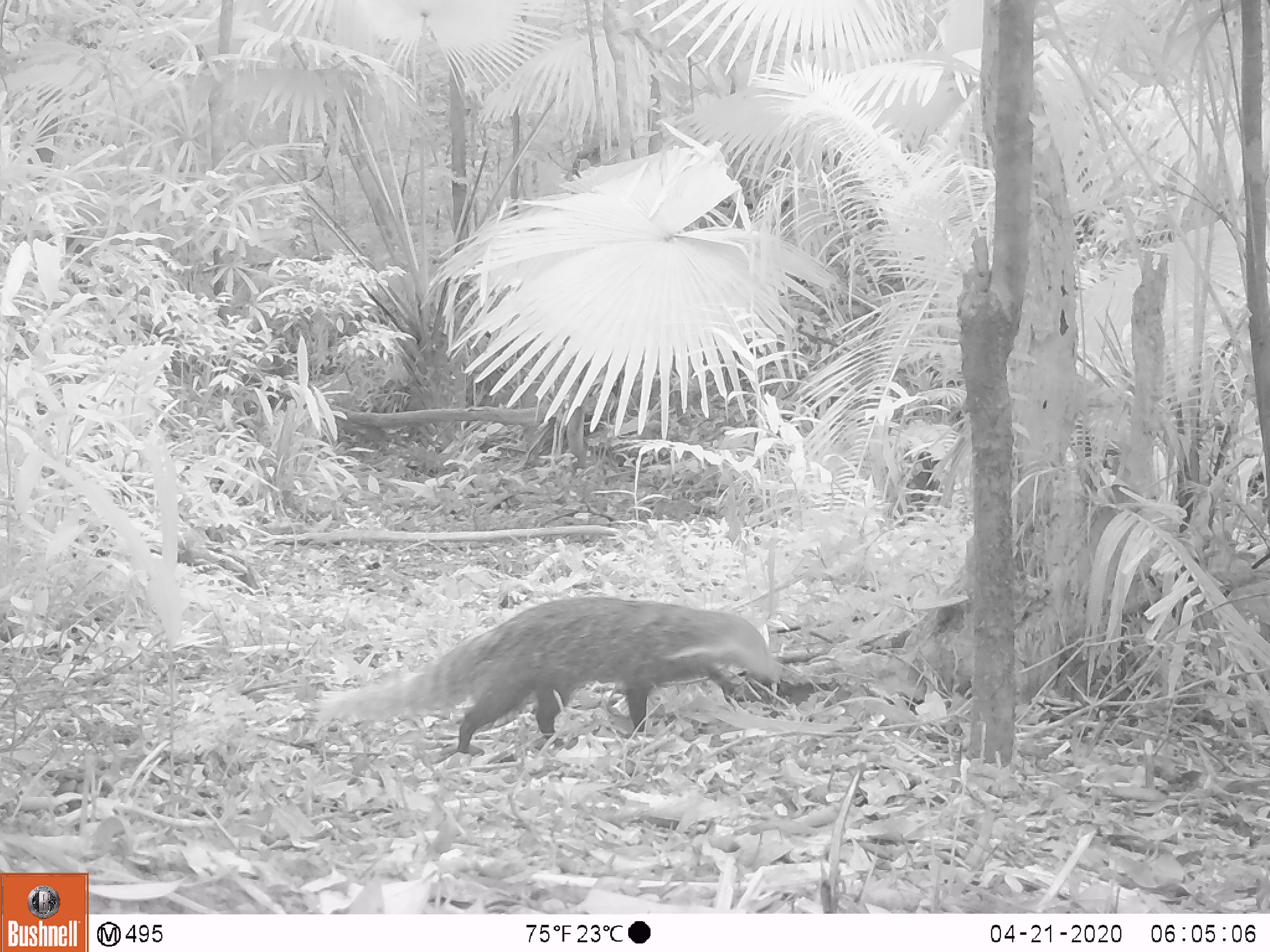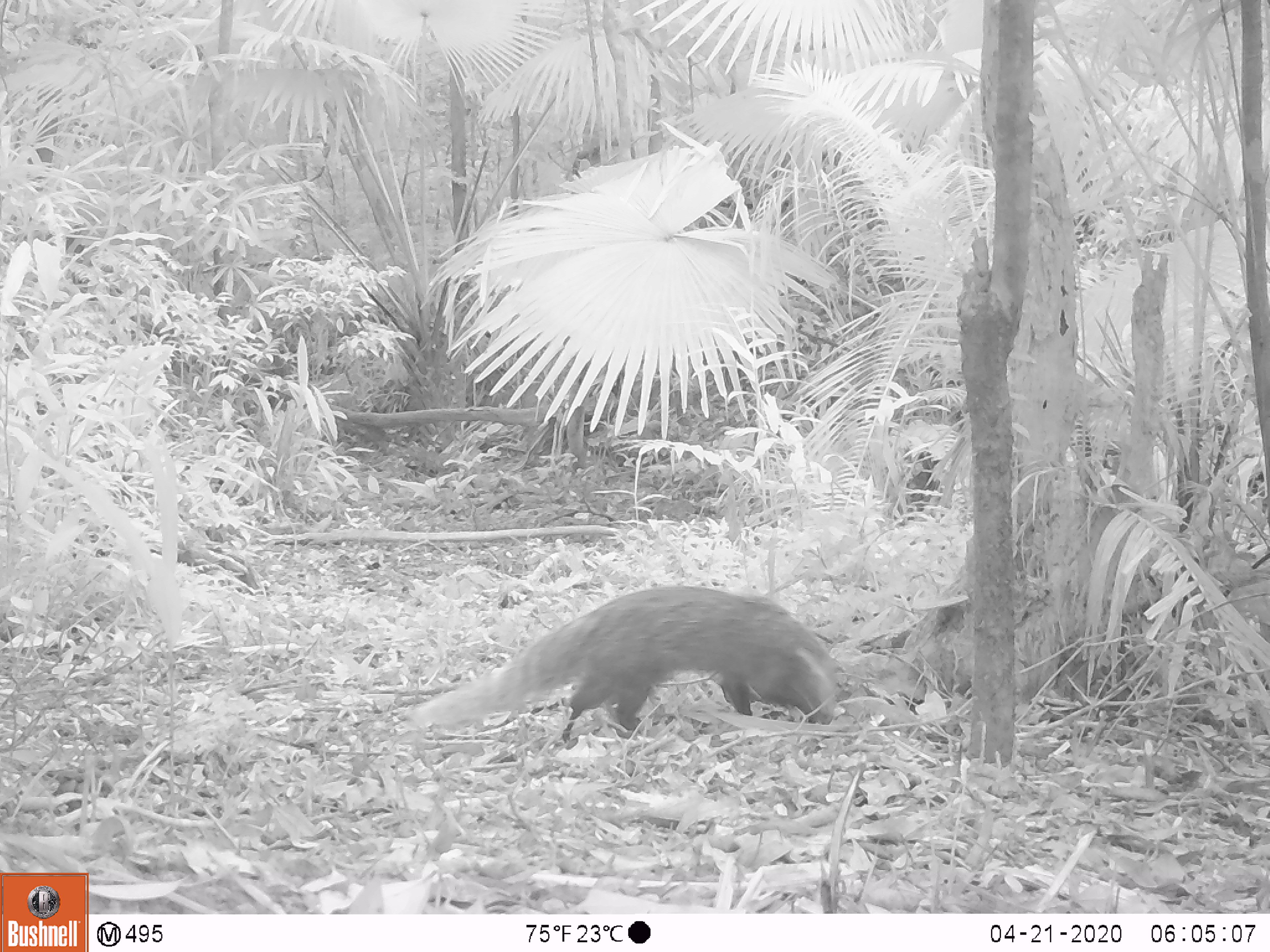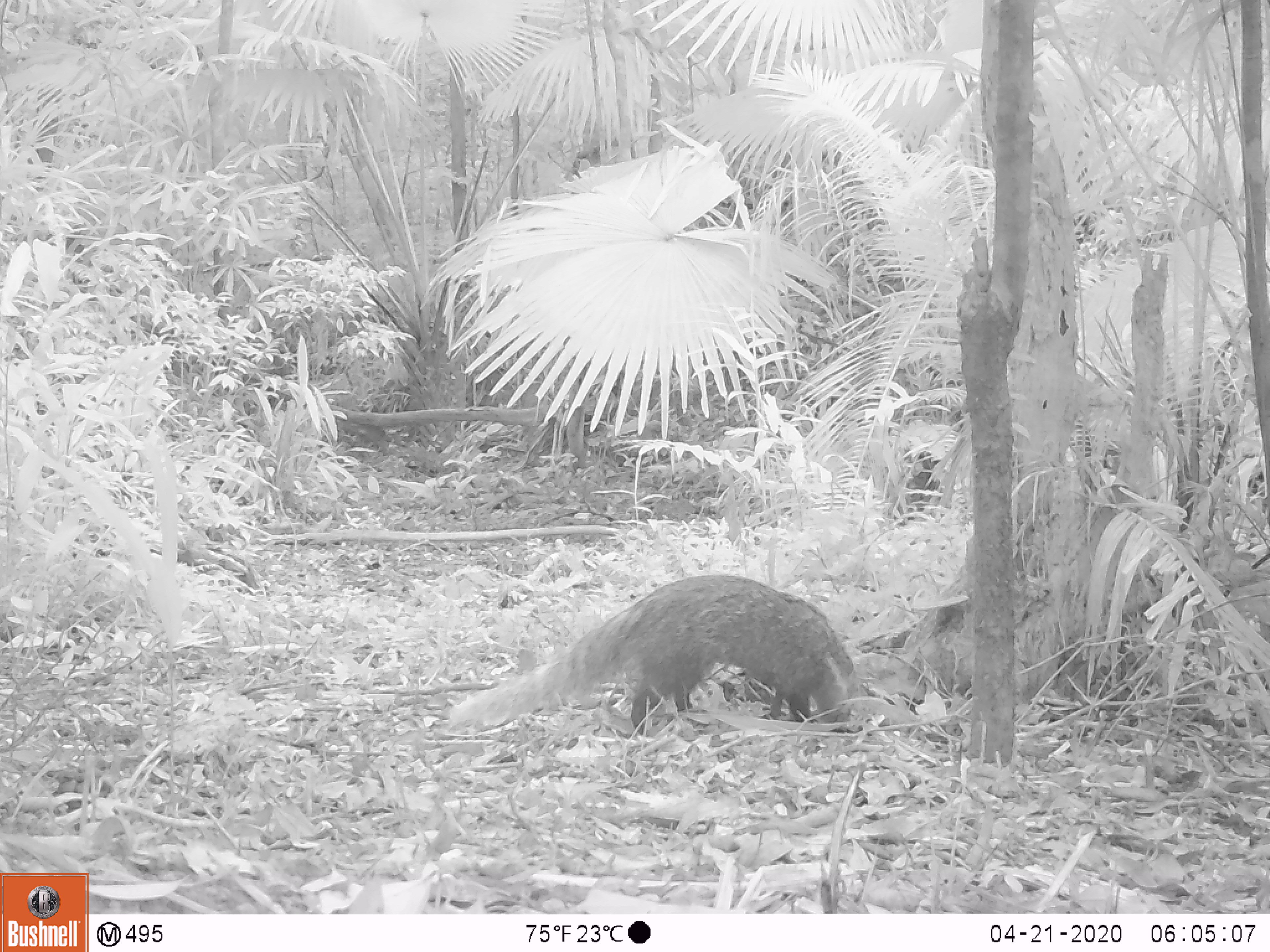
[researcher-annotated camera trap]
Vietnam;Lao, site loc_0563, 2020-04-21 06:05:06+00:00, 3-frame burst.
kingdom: Animalia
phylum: Chordata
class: Mammalia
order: Carnivora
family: Herpestidae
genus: Urva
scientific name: Urva urva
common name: crab-eating mongoose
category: crab eating mongoose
Crab eating mongoose (crab-eating mongoose) (Urva urva). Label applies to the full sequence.